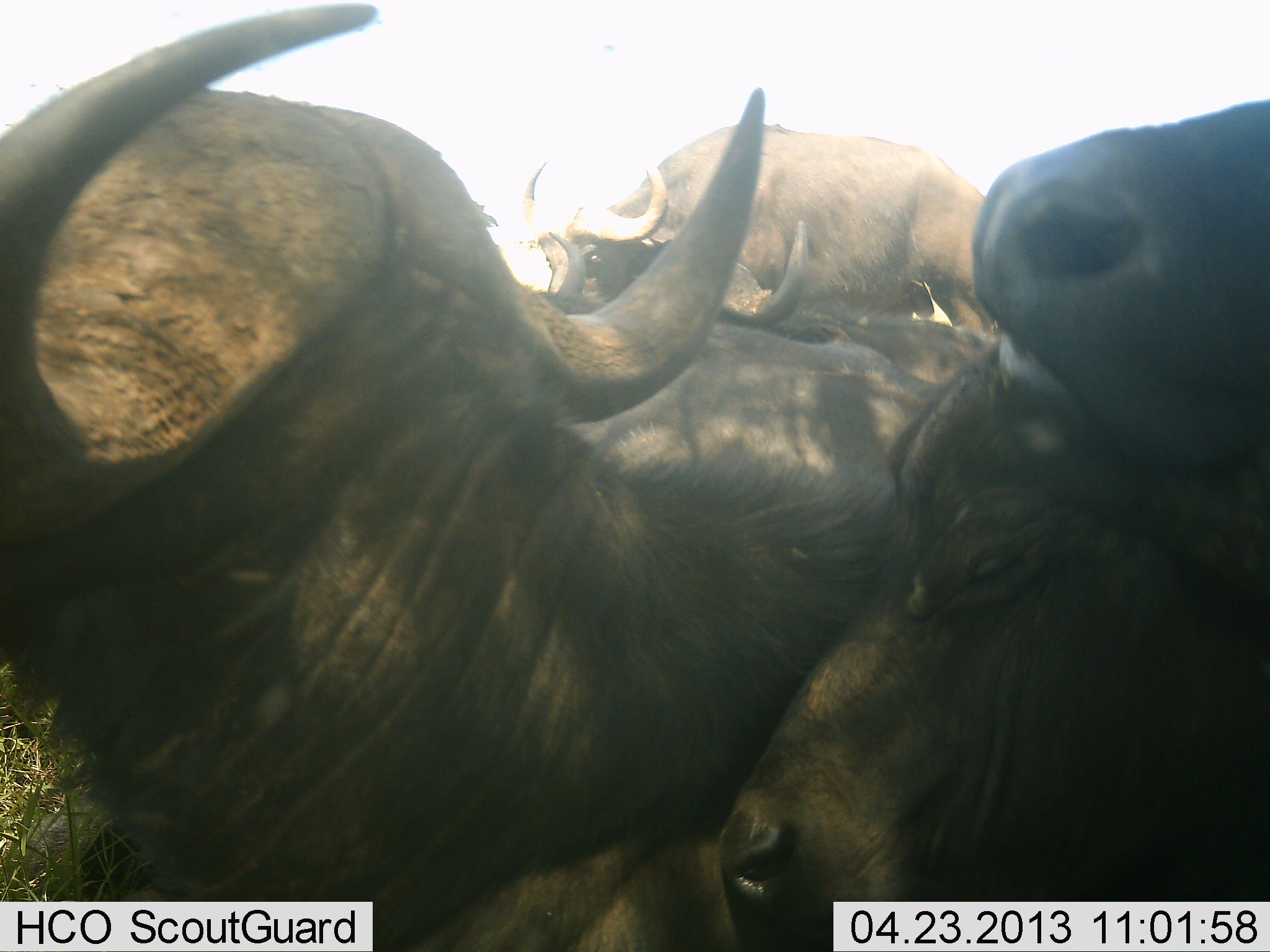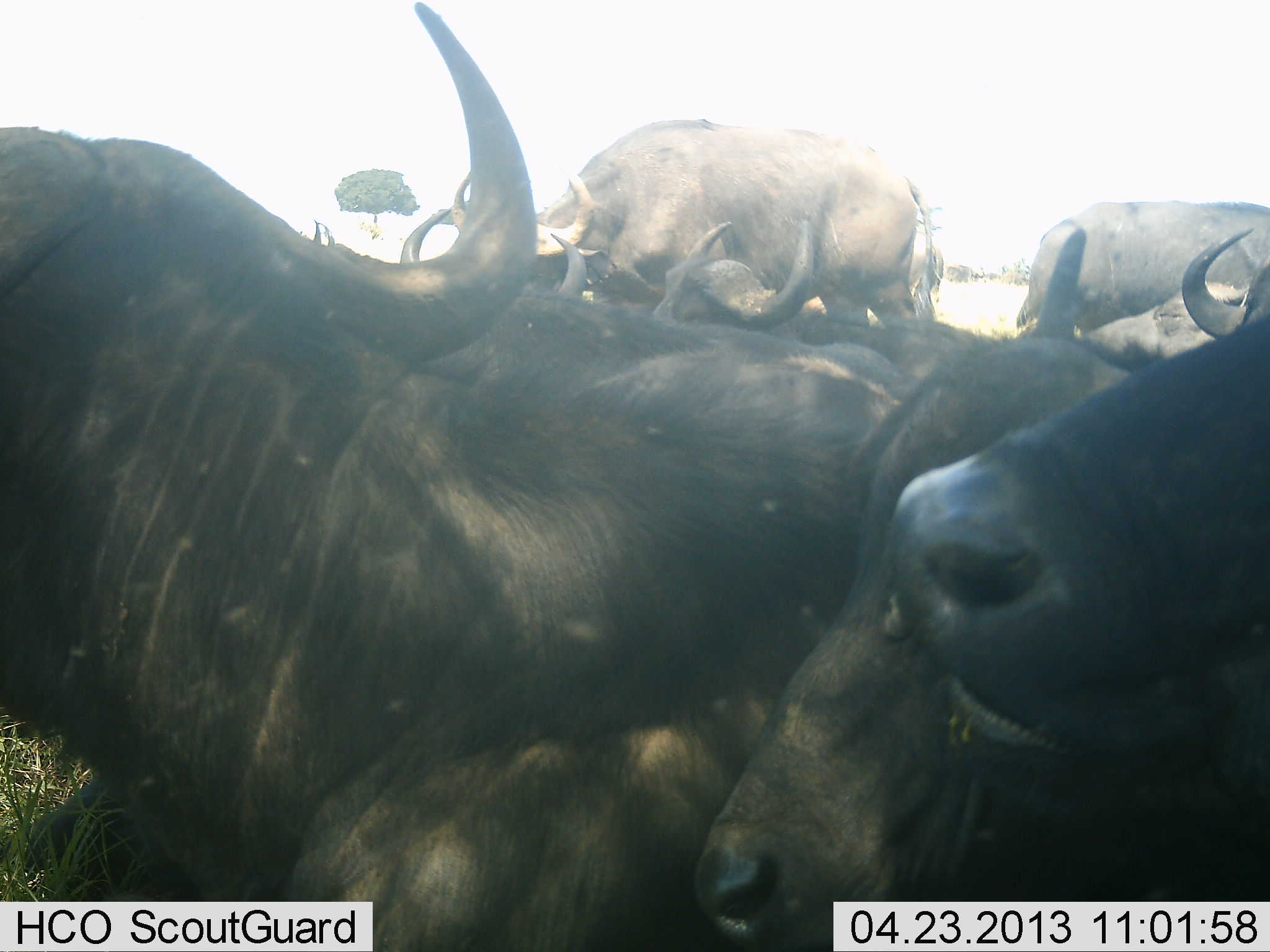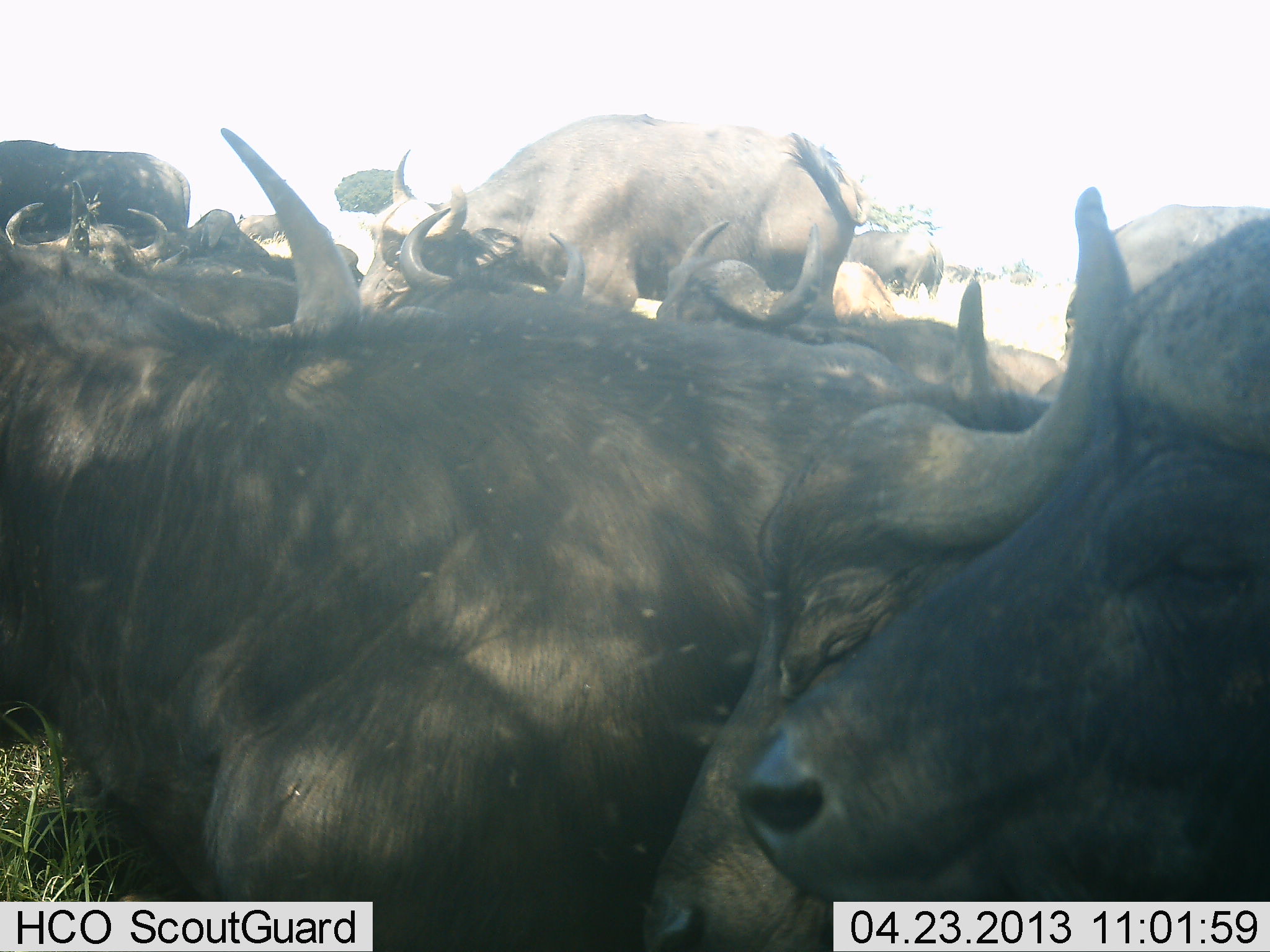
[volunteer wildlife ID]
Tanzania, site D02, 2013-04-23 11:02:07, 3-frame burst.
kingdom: Animalia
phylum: Chordata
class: Mammalia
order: Artiodactyla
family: Bovidae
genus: Syncerus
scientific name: Syncerus caffer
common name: cape buffalo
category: buffalo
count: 10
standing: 74%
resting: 42%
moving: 26%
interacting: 42%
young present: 0%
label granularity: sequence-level